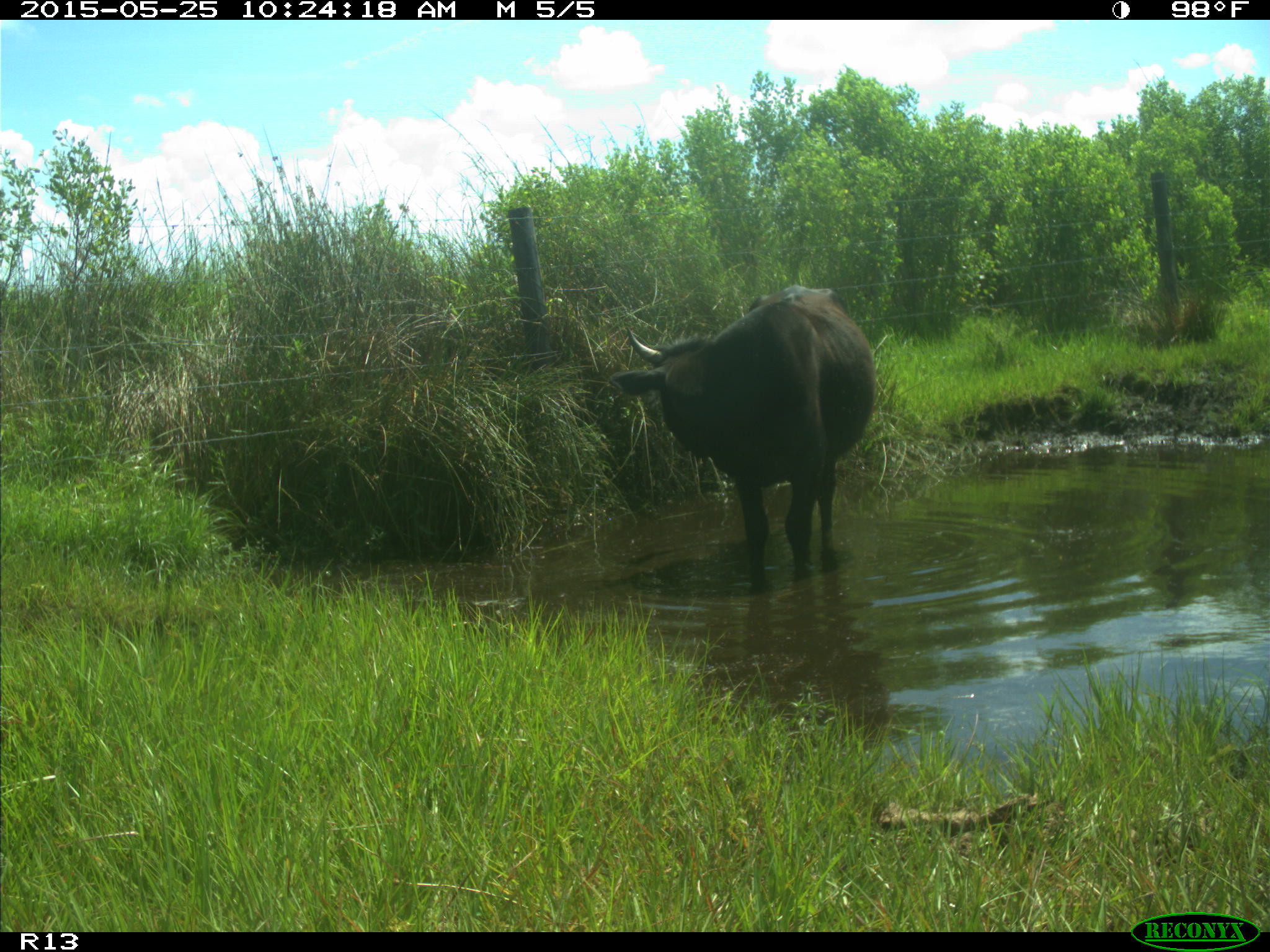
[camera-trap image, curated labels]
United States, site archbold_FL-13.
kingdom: Animalia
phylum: Chordata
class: Mammalia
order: Artiodactyla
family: Bovidae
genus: Bos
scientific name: Bos taurus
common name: domestic cow